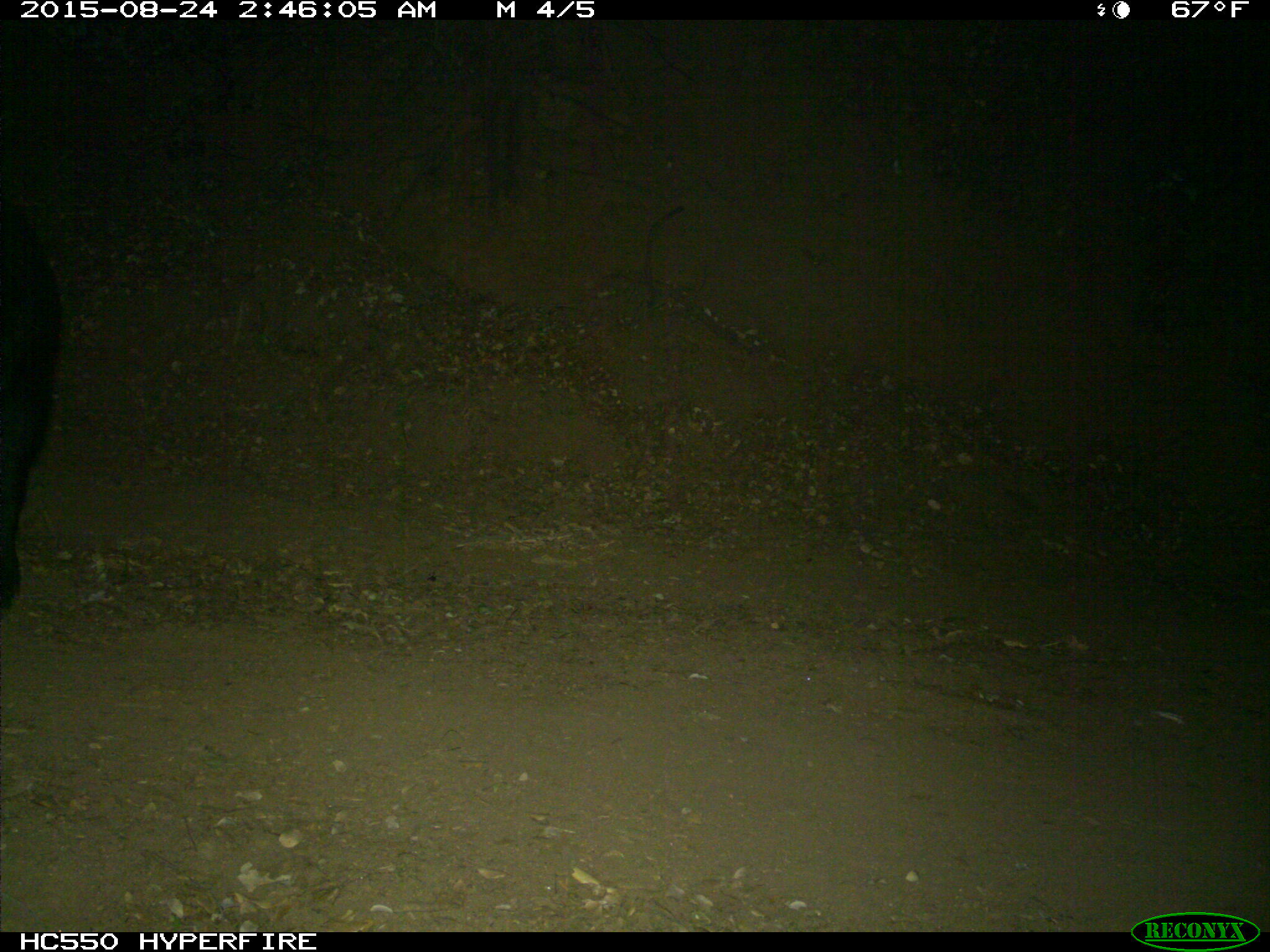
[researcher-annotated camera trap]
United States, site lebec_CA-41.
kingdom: Animalia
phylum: Chordata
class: Mammalia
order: Artiodactyla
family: Suidae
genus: Sus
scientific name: Sus scrofa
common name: wild boar